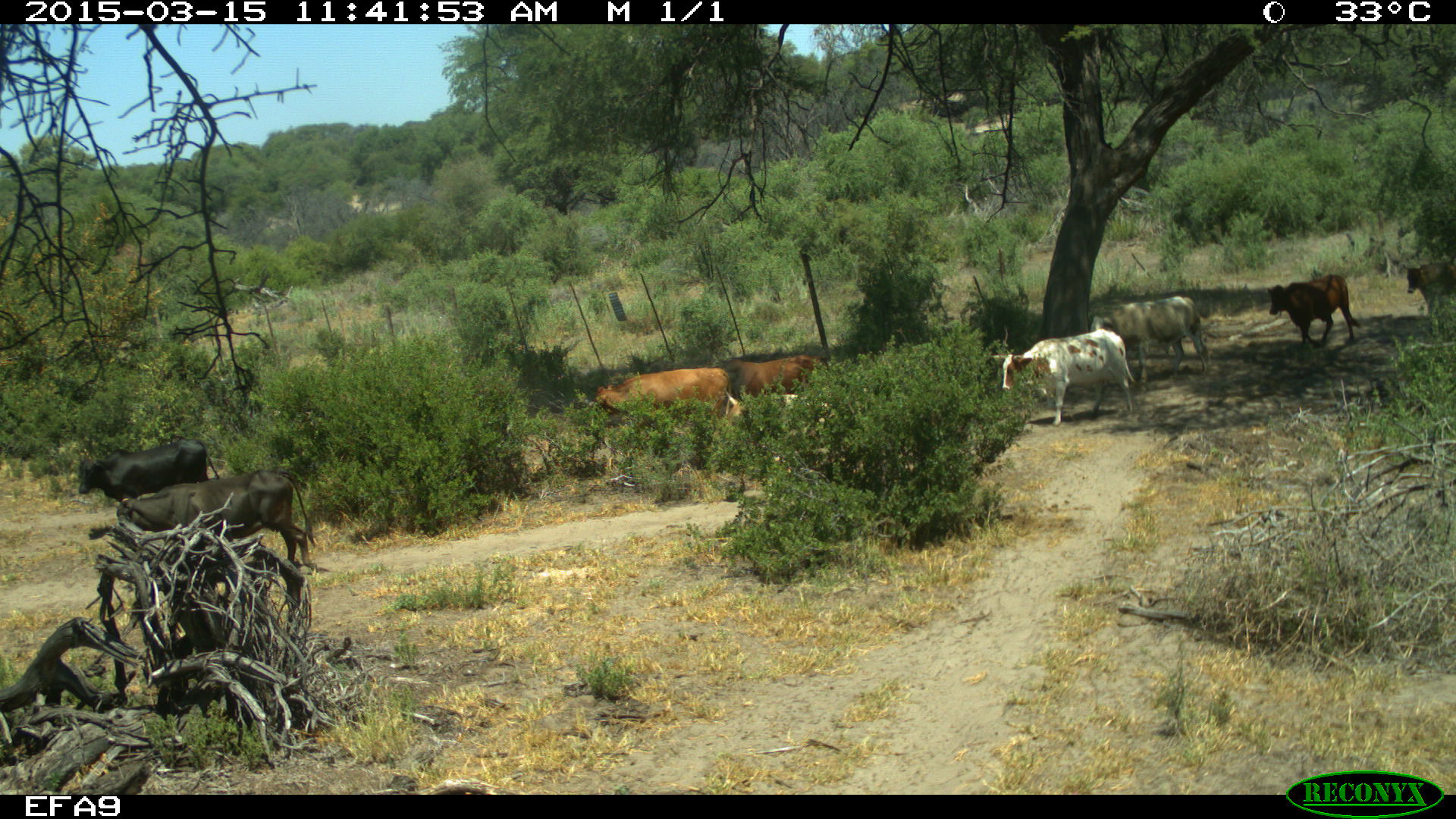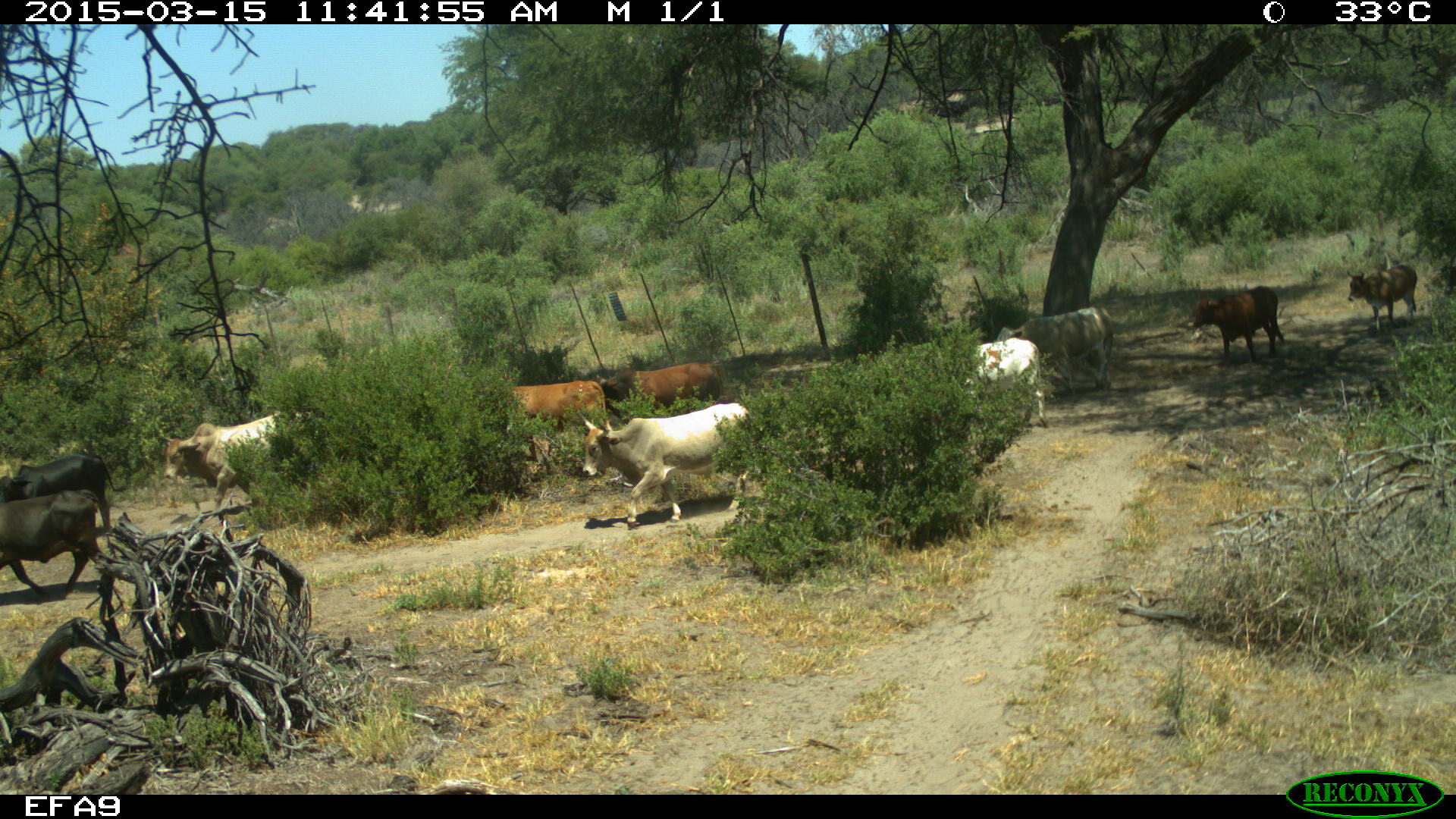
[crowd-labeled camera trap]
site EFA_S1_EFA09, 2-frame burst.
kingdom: Animalia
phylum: Chordata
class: Mammalia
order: Artiodactyla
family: Bovidae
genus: Bos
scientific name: Bos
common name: cattle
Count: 10.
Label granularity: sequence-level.